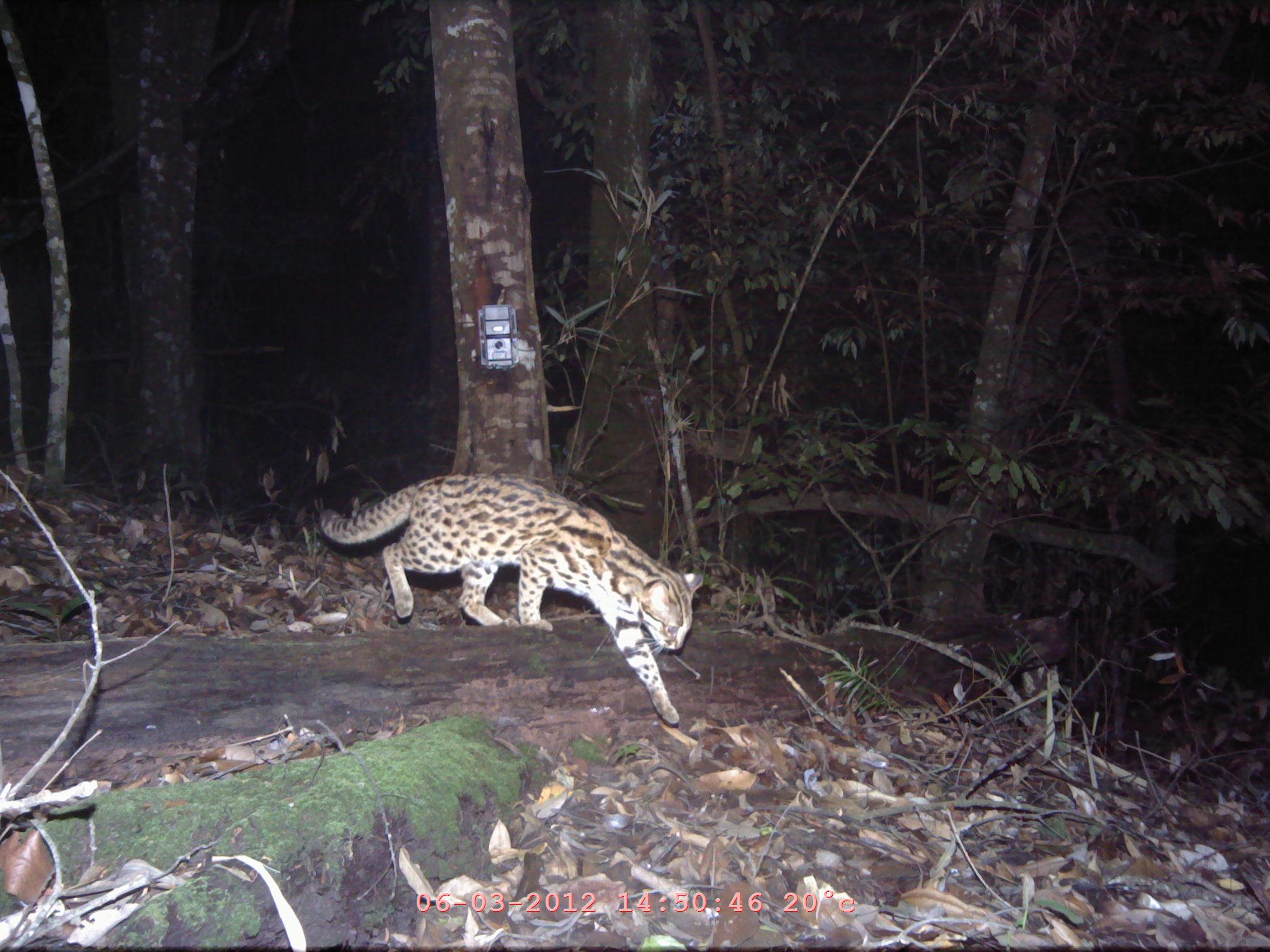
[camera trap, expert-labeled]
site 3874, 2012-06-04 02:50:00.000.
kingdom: Animalia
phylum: Chordata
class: Mammalia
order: Carnivora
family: Felidae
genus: Prionailurus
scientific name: Prionailurus bengalensis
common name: mainland leopard cat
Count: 1.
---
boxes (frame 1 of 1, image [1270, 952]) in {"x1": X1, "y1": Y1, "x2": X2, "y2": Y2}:
prionailurus bengalensis: {"x1": 316, "y1": 470, "x2": 707, "y2": 727}